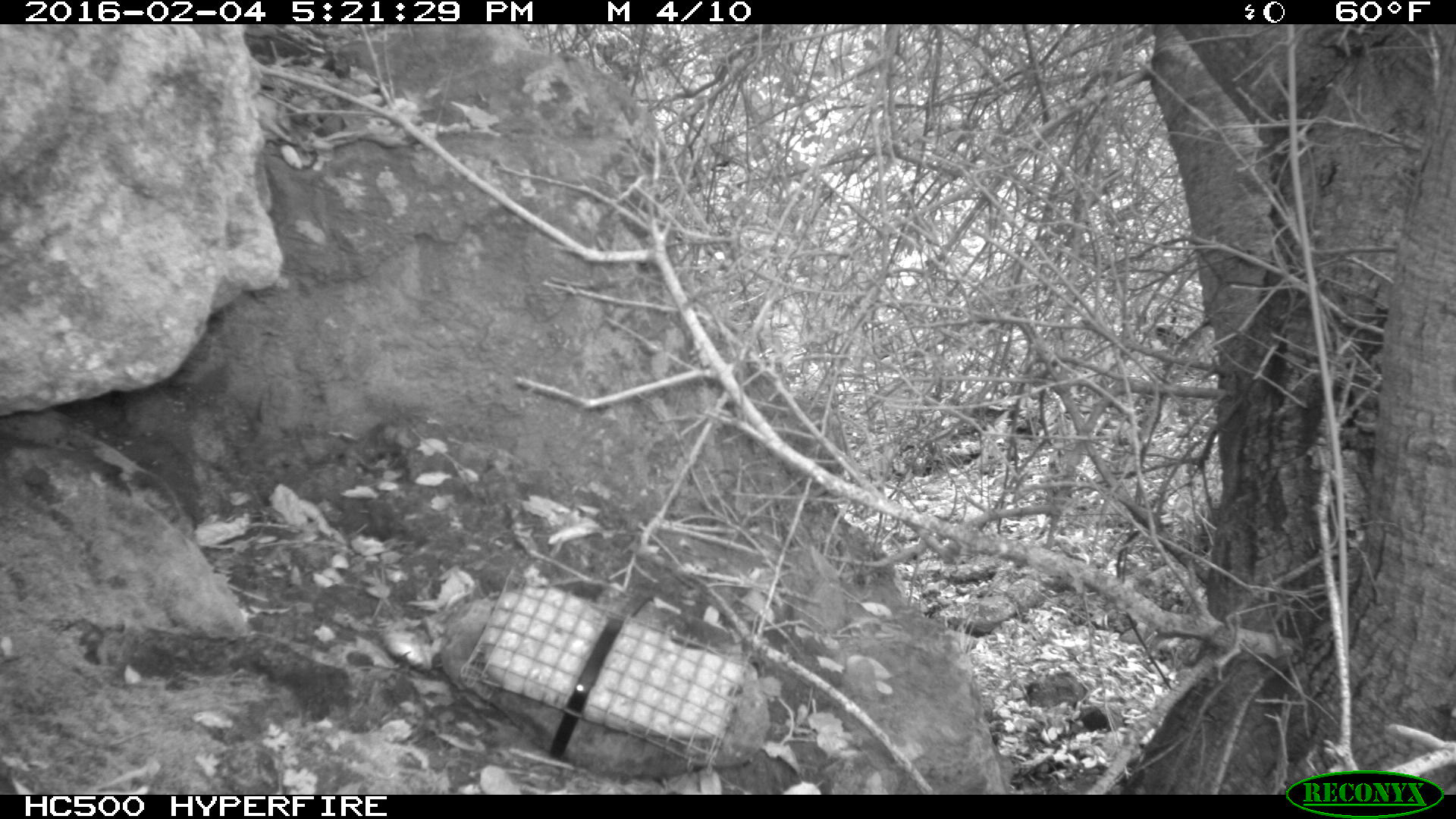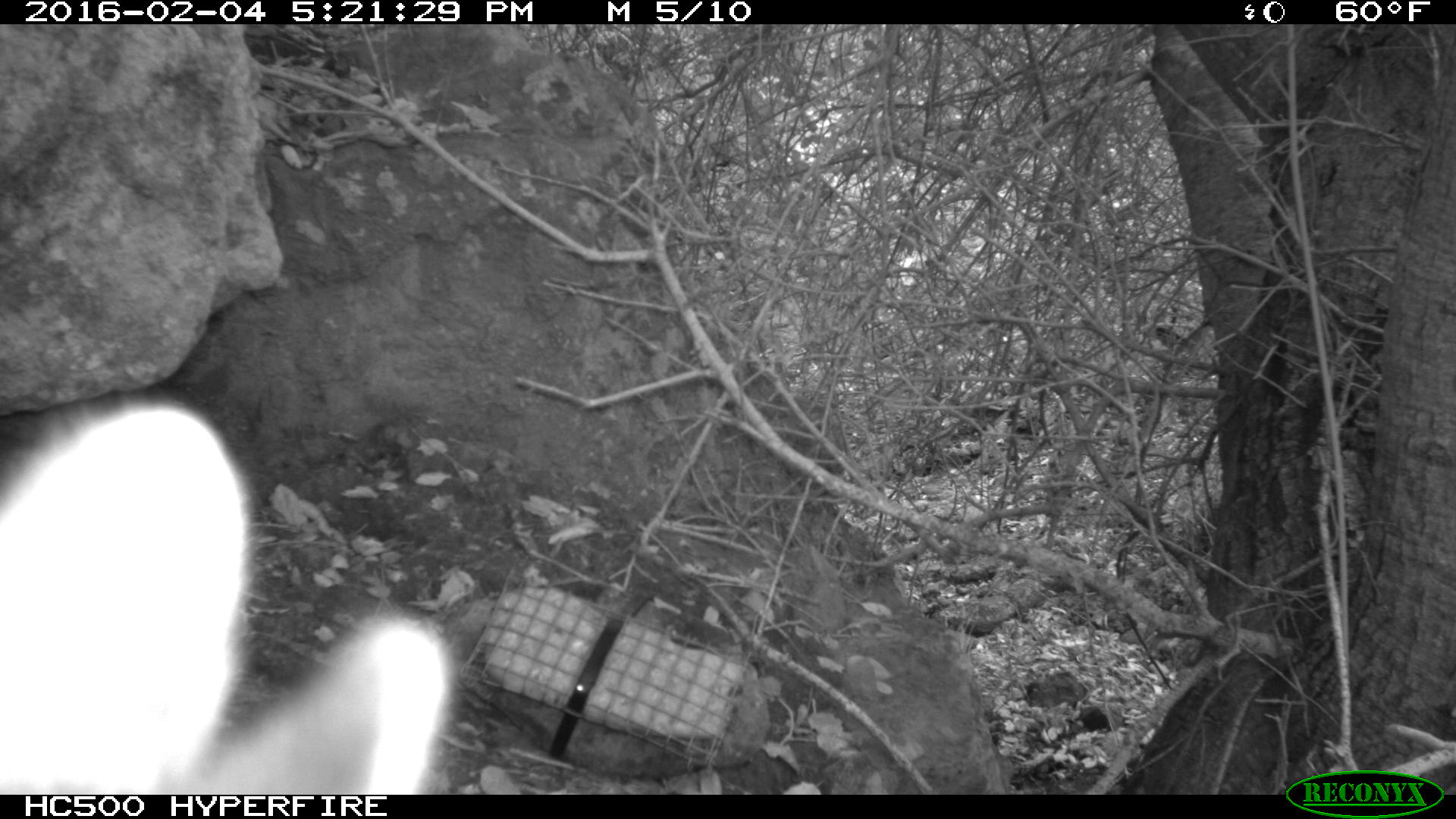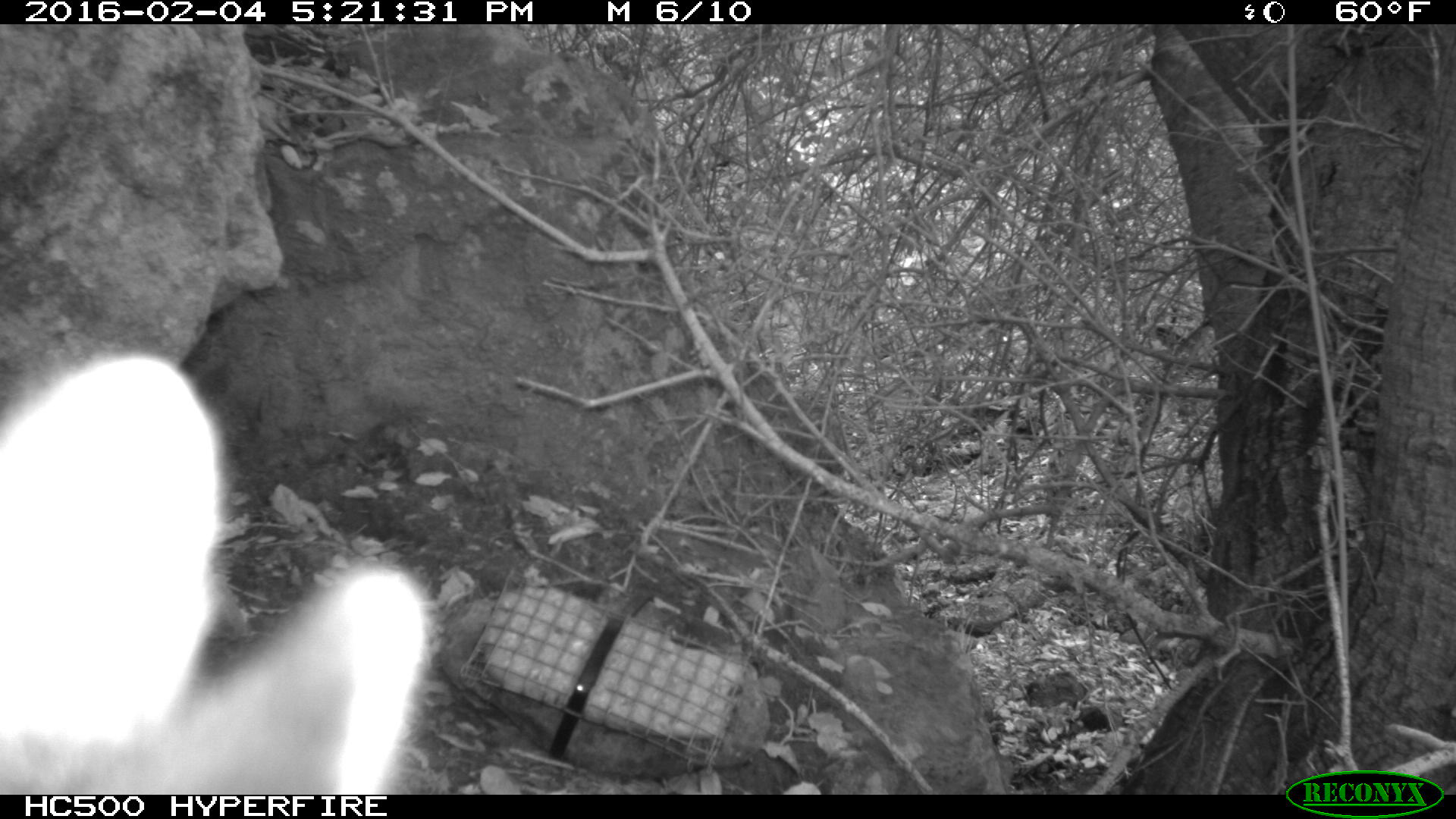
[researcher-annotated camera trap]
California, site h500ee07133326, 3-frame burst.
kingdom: Animalia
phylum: Chordata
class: Mammalia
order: Carnivora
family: Canidae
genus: Urocyon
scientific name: Urocyon littoralis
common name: island fox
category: fox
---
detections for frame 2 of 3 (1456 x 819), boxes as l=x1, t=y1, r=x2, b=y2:
fox: l=0, t=393, r=456, b=794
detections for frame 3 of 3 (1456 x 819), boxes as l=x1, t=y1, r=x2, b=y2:
fox: l=0, t=353, r=432, b=794